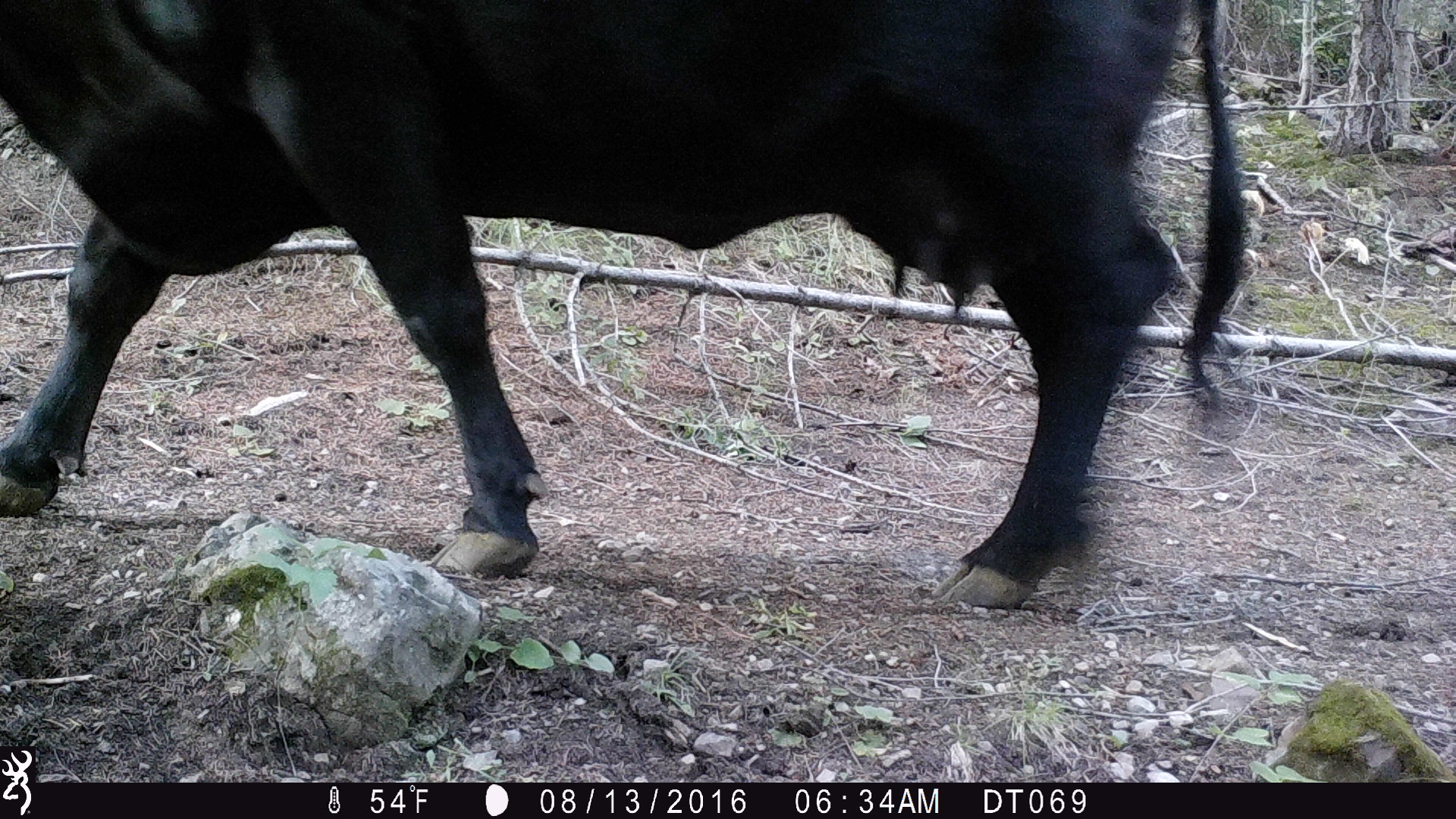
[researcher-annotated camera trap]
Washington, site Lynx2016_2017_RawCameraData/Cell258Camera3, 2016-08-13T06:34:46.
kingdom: Animalia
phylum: Chordata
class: Mammalia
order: Artiodactyla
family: Bovidae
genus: Bos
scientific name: Bos taurus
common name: domestic cattle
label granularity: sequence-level